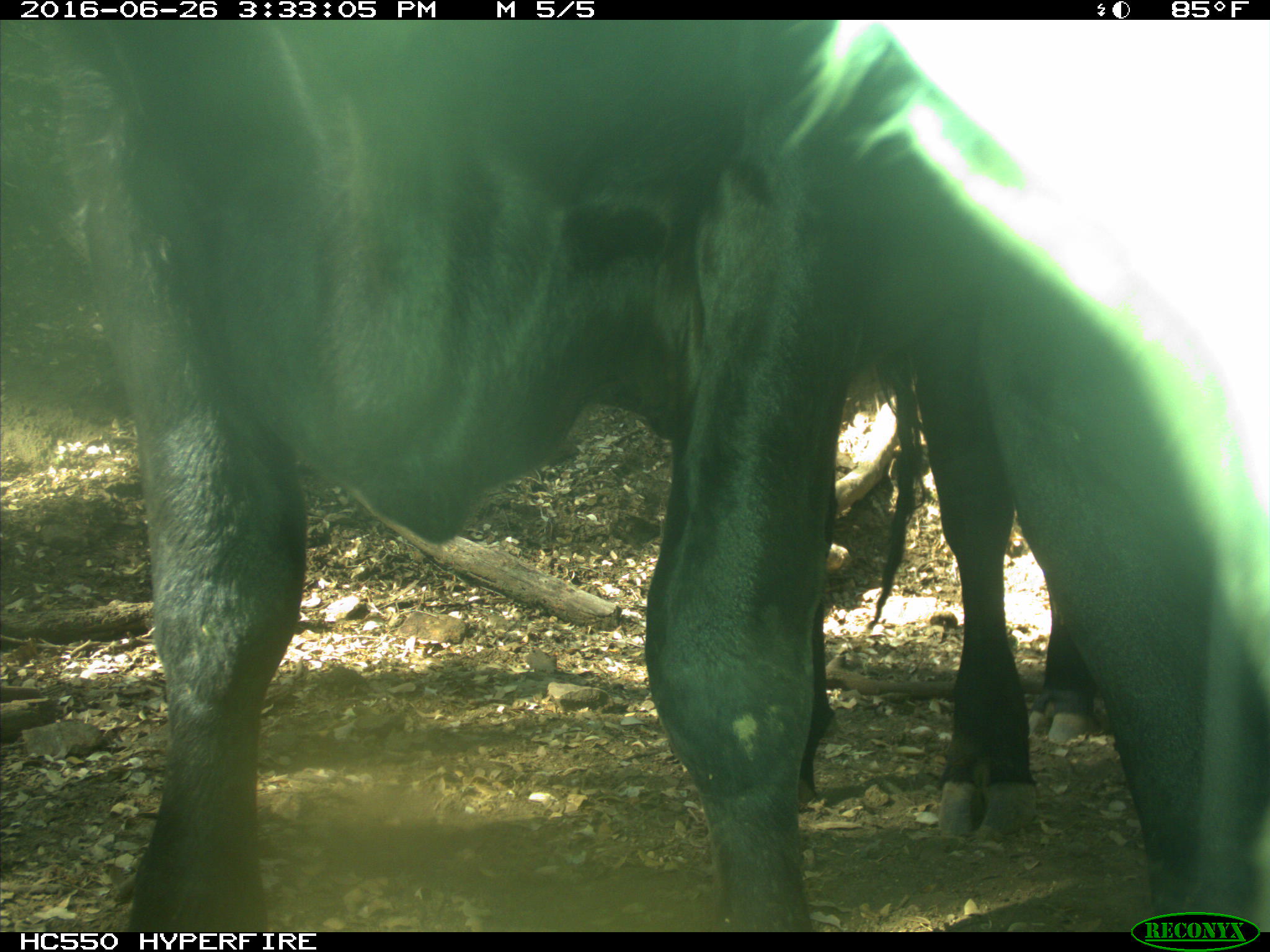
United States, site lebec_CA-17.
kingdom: Animalia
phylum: Chordata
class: Mammalia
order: Artiodactyla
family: Bovidae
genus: Bos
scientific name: Bos taurus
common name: domestic cow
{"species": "Bos taurus (domestic cow)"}